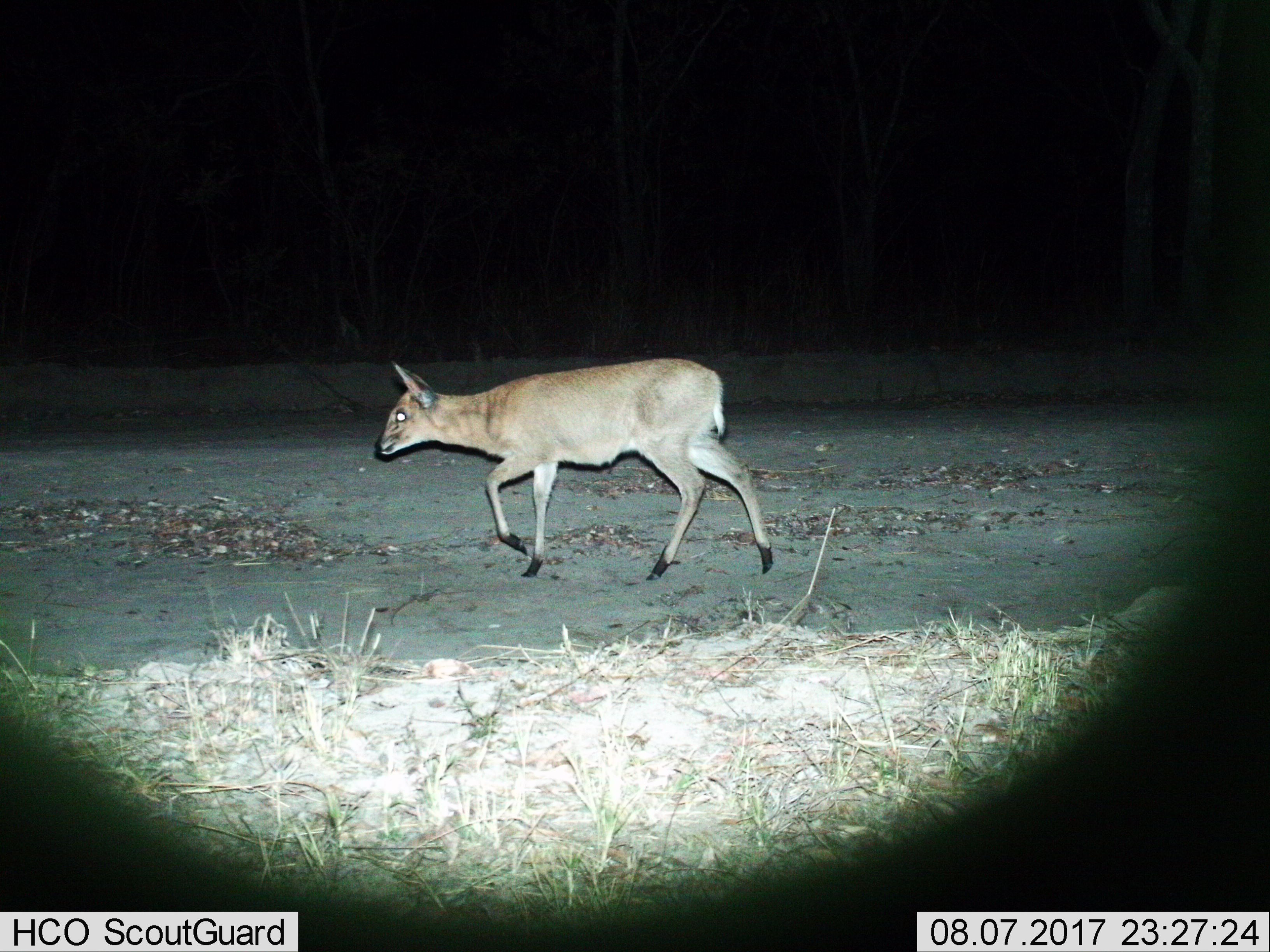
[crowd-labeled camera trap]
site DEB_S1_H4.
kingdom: Animalia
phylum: Chordata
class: Mammalia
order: Artiodactyla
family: Bovidae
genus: Sylvicapra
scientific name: Sylvicapra grimmia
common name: common duiker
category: duikercommongrey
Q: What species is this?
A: Duikercommongrey (common duiker) (Sylvicapra grimmia).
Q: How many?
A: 1.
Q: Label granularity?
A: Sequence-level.